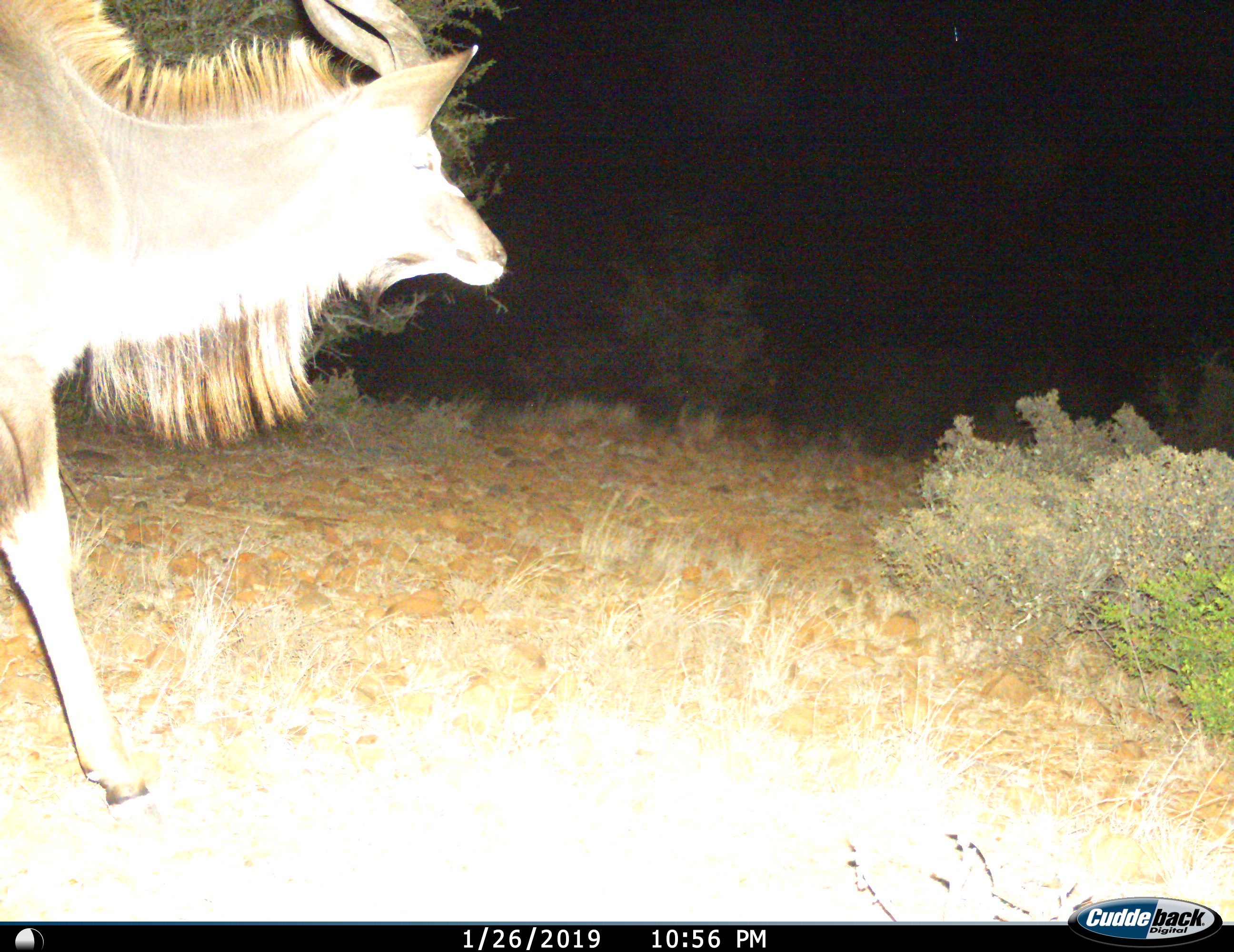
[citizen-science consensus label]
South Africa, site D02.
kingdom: Animalia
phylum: Chordata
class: Mammalia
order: Artiodactyla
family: Bovidae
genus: Tragelaphus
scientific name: Tragelaphus strepsiceros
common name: greater kudu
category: kudu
Kudu (greater kudu) (Tragelaphus strepsiceros), count 1. Behavior (volunteer vote fractions): standing 0%, resting 0%, moving 100%, interacting 0%. Young present (vote fraction): 0%. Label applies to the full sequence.